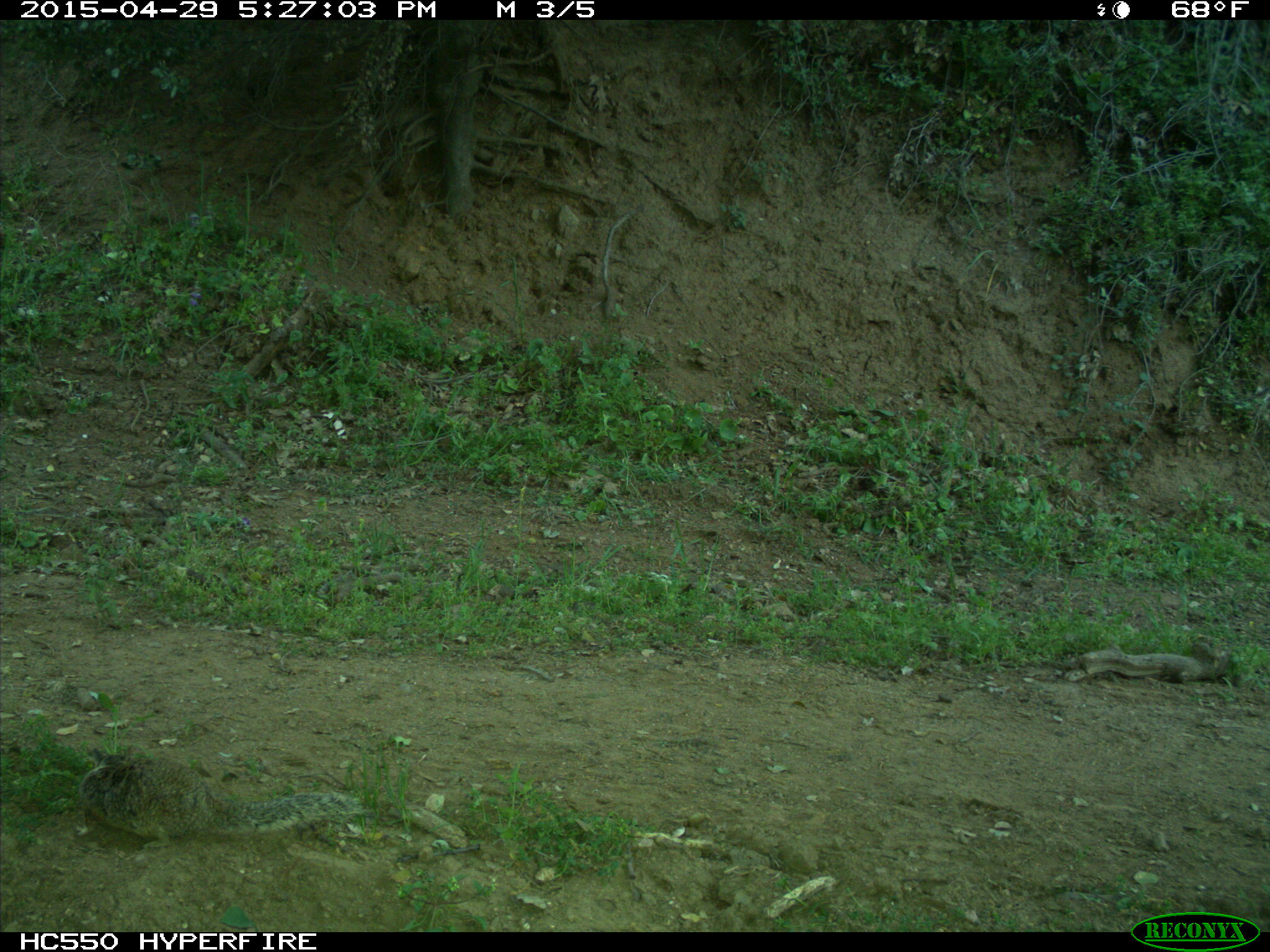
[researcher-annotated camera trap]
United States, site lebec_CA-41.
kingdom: Animalia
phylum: Chordata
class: Mammalia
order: Rodentia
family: Sciuridae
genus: Otospermophilus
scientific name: Otospermophilus beecheyi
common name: california ground squirrel